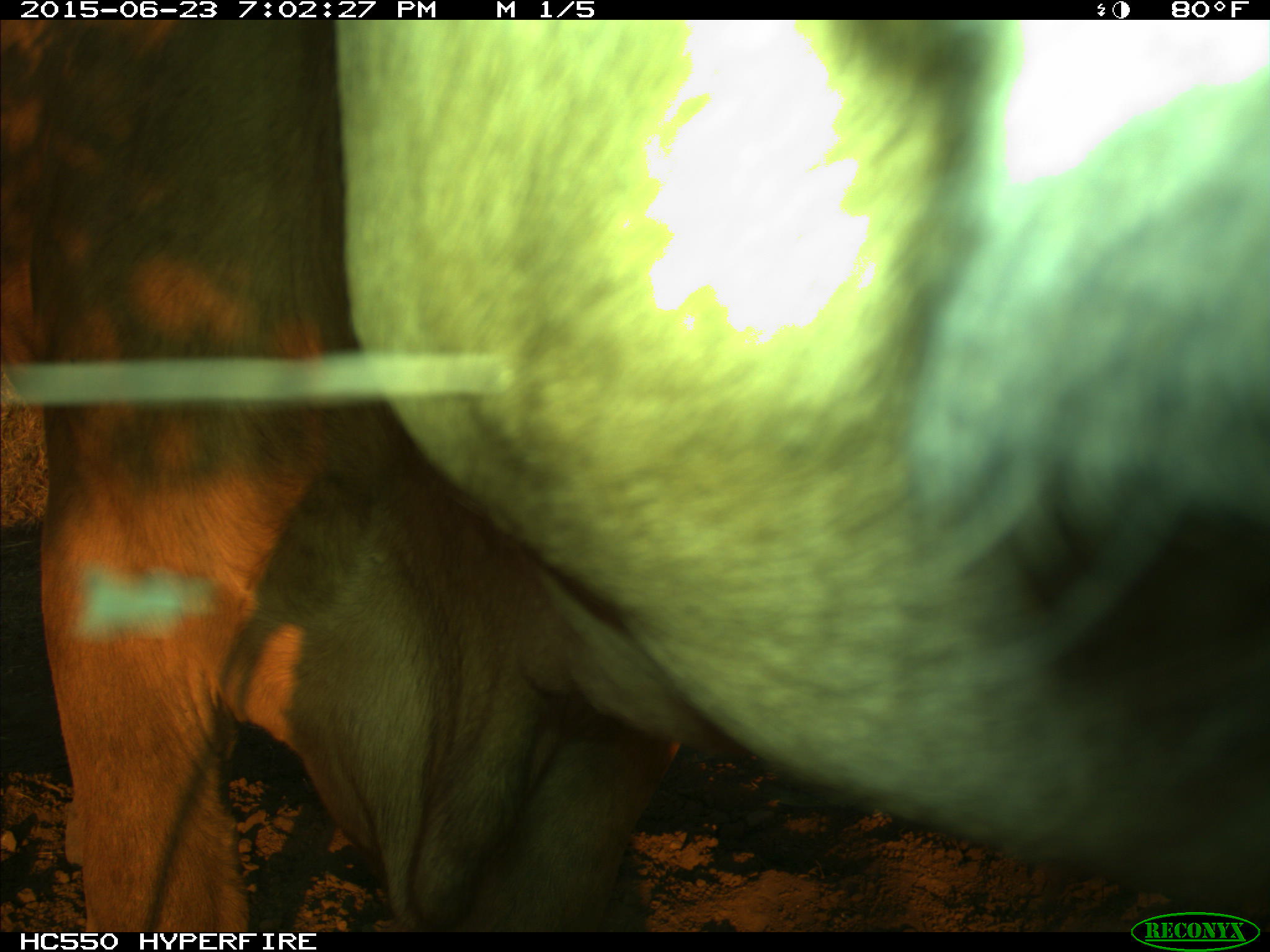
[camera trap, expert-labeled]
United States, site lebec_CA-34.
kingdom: Animalia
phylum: Chordata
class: Mammalia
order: Artiodactyla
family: Bovidae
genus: Bos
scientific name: Bos taurus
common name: domestic cow